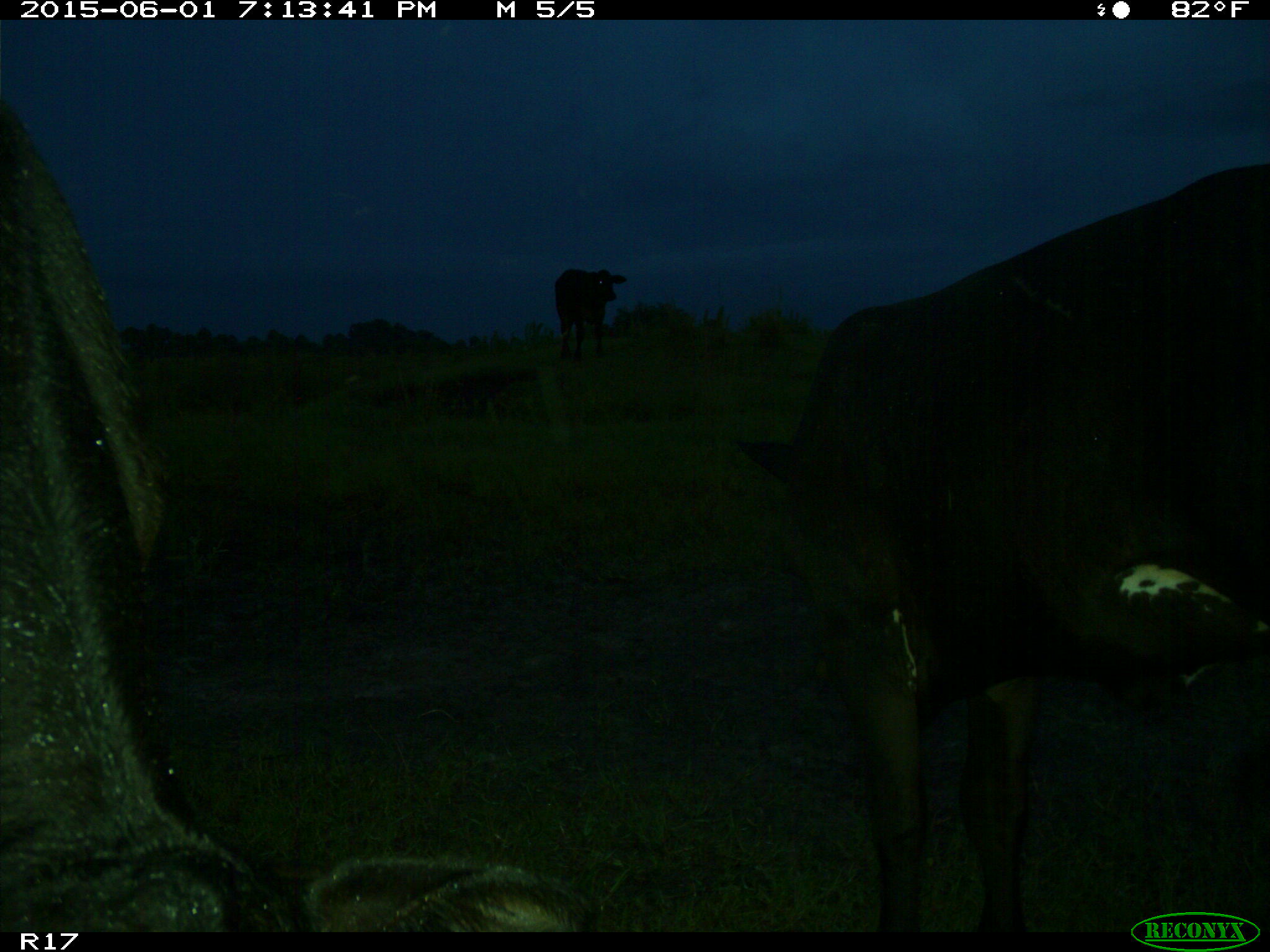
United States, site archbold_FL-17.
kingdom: Animalia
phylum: Chordata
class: Mammalia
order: Artiodactyla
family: Bovidae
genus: Bos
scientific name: Bos taurus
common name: domestic cow